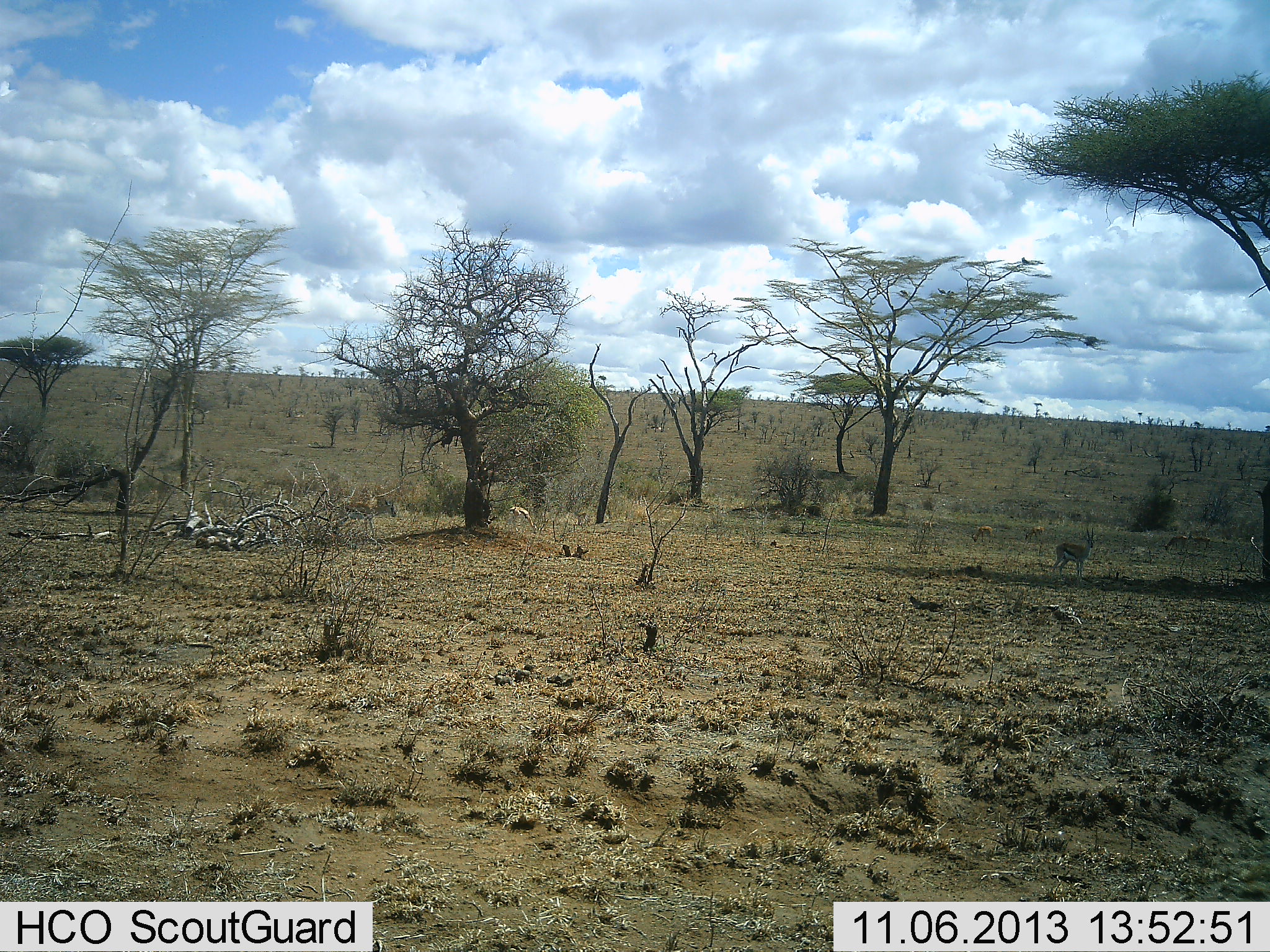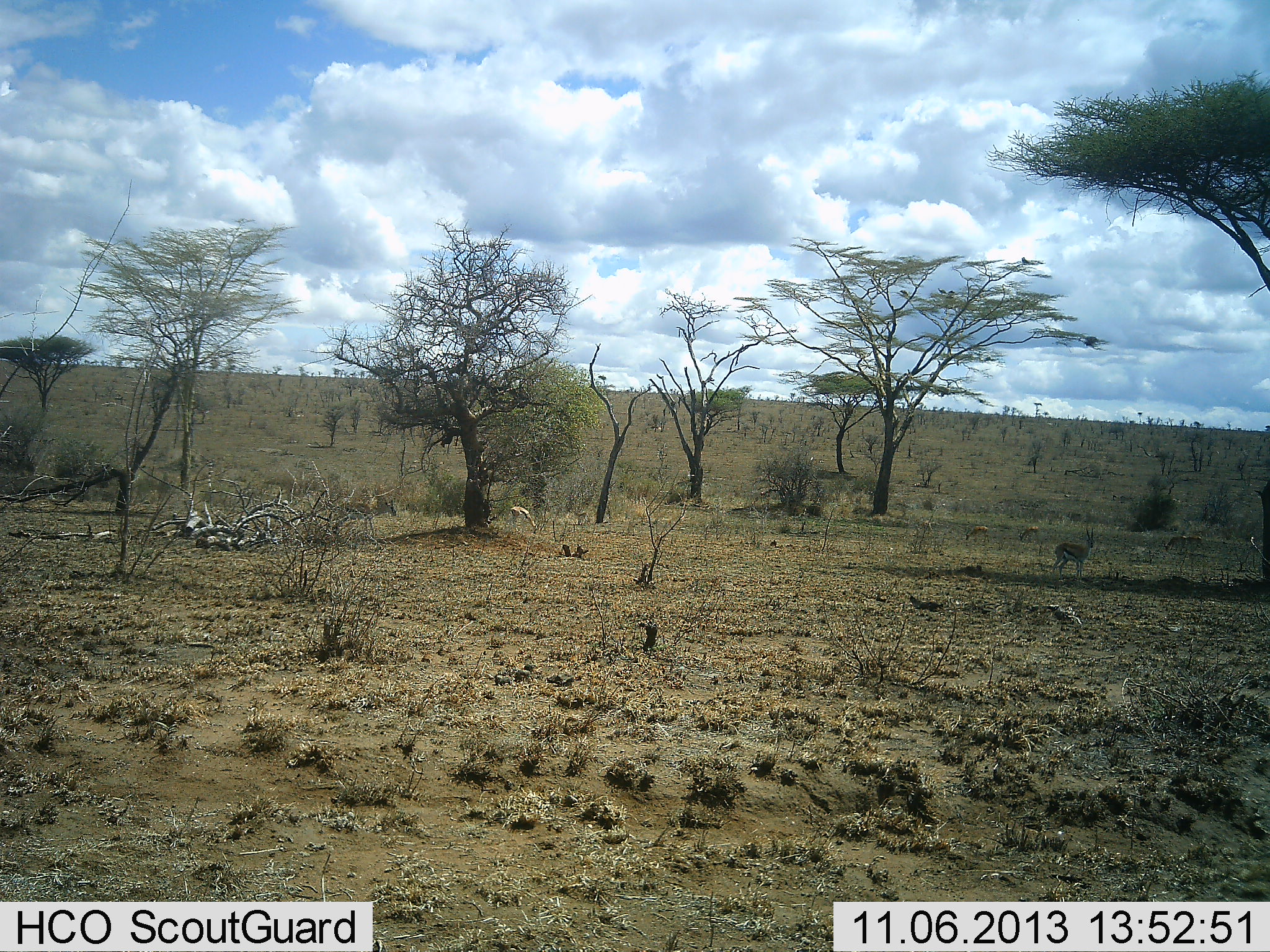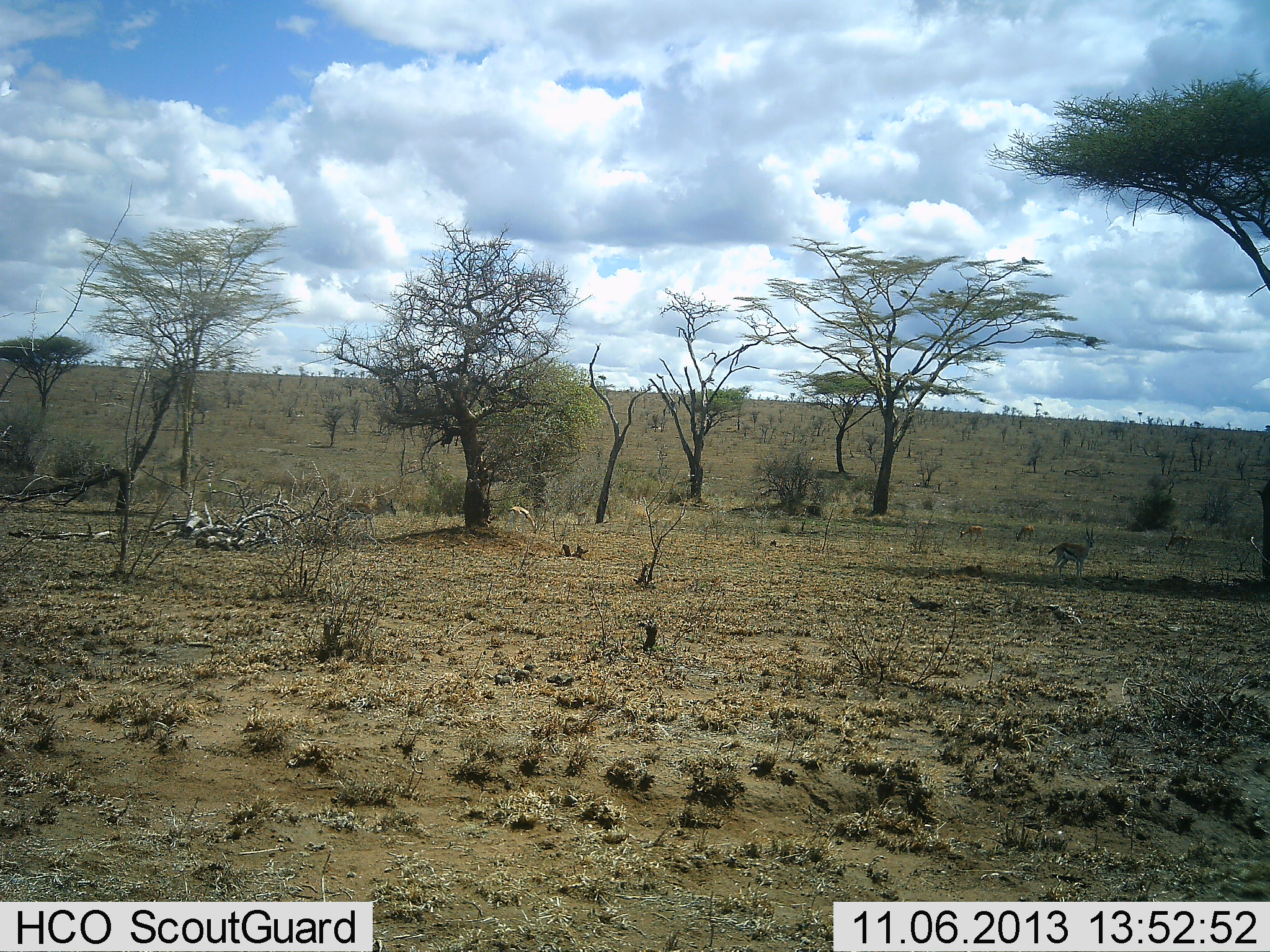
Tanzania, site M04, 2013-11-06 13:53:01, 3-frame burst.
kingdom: Animalia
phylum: Chordata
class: Mammalia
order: Artiodactyla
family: Bovidae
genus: Eudorcas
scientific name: Eudorcas thomsonii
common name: thomson's gazelle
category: gazellethomsons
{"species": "gazellethomsons (thomson's gazelle) (Eudorcas thomsonii)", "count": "6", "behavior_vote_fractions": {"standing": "90%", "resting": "10%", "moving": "40%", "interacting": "0%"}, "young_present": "0%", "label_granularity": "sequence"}